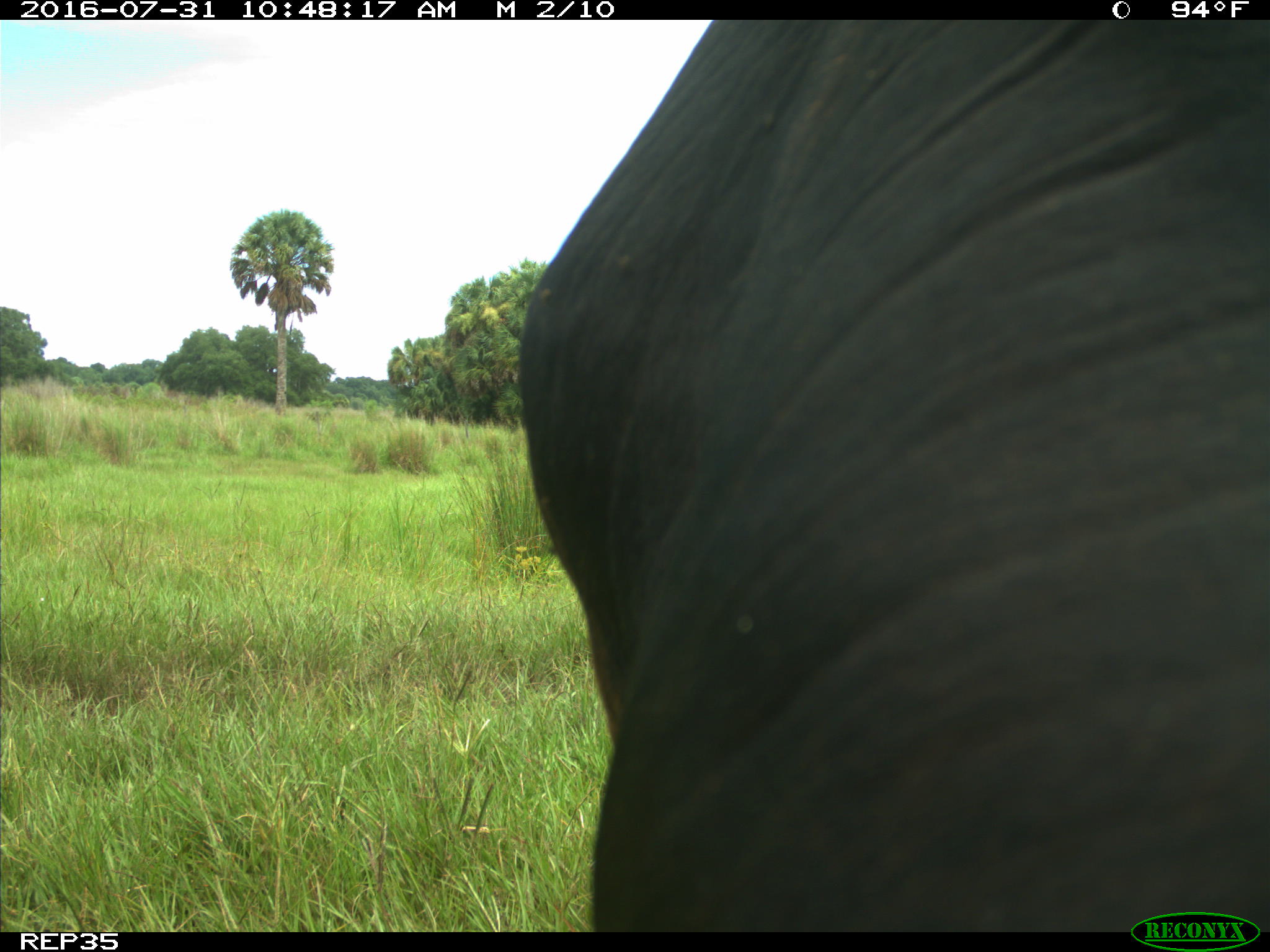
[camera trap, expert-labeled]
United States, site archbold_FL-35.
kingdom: Animalia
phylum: Chordata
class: Mammalia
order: Artiodactyla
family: Bovidae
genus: Bos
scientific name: Bos taurus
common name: domestic cow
Bos taurus (domestic cow).